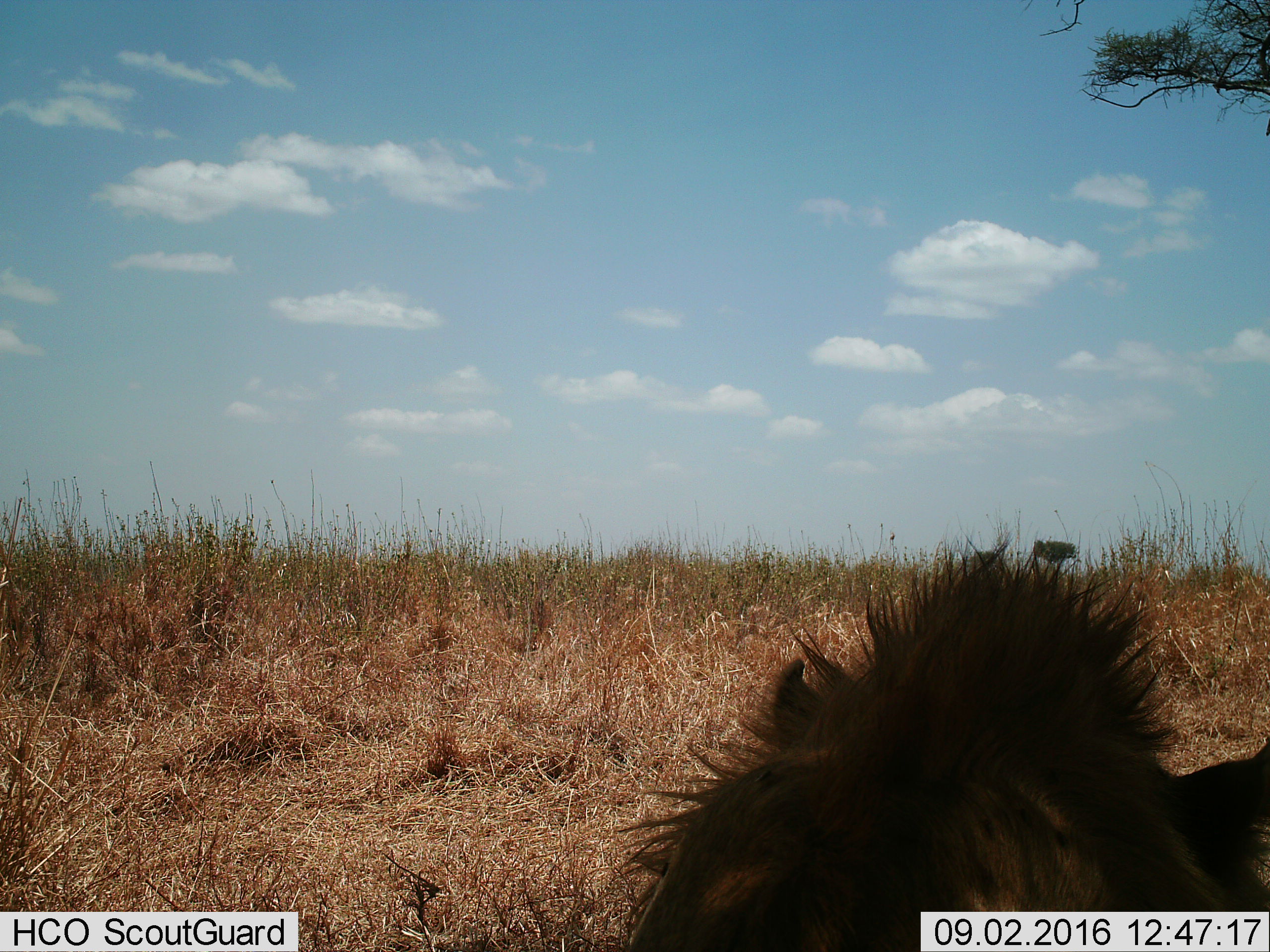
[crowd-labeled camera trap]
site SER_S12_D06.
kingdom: Animalia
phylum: Chordata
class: Mammalia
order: Carnivora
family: Felidae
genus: Panthera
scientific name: Panthera leo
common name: lion male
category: lionmale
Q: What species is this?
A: Lionmale (lion male) (Panthera leo).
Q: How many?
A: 1.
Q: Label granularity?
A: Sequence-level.